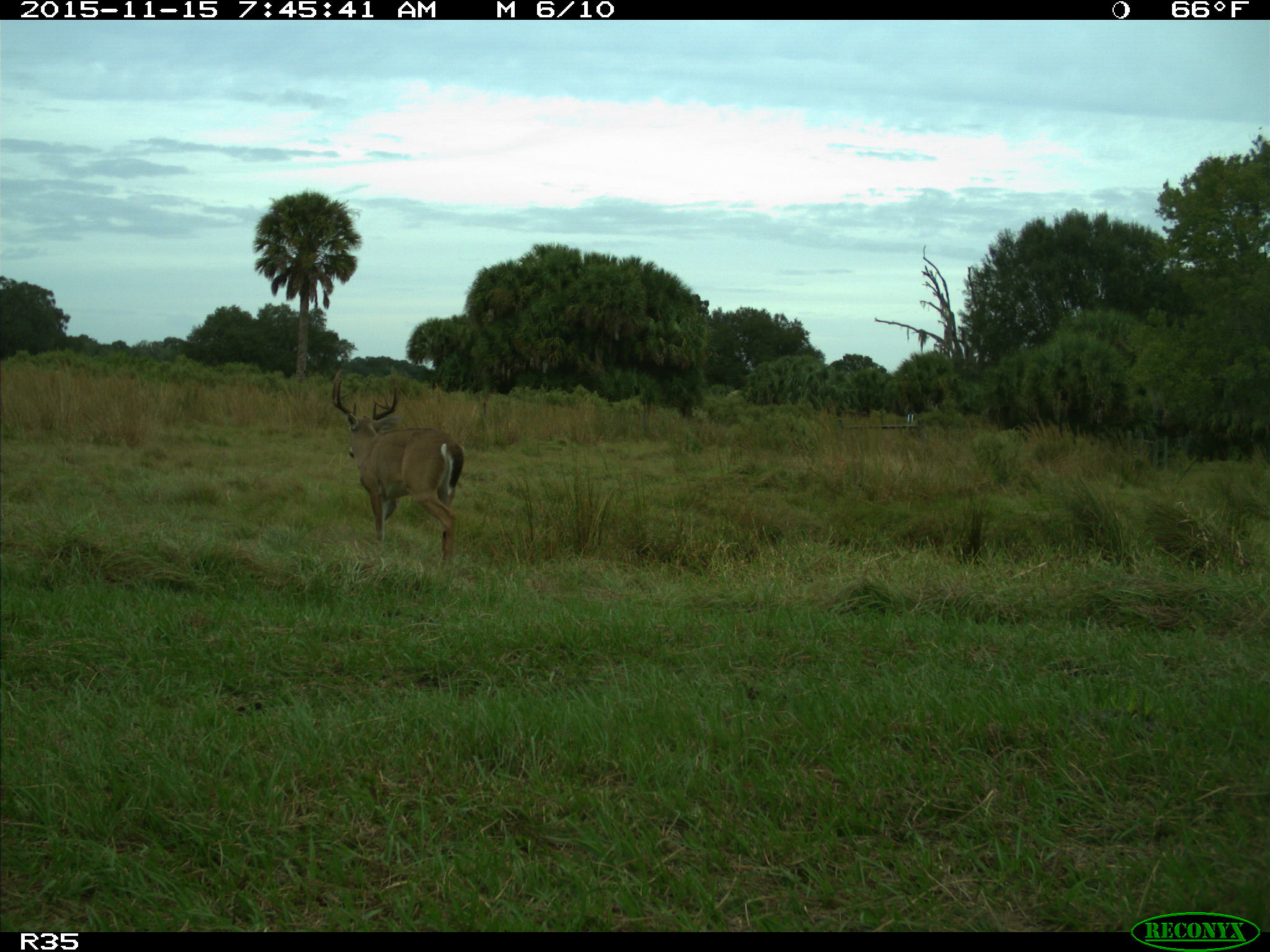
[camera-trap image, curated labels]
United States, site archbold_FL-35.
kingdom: Animalia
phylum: Chordata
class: Mammalia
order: Artiodactyla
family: Cervidae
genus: Odocoileus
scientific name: Odocoileus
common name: deer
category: unidentified deer